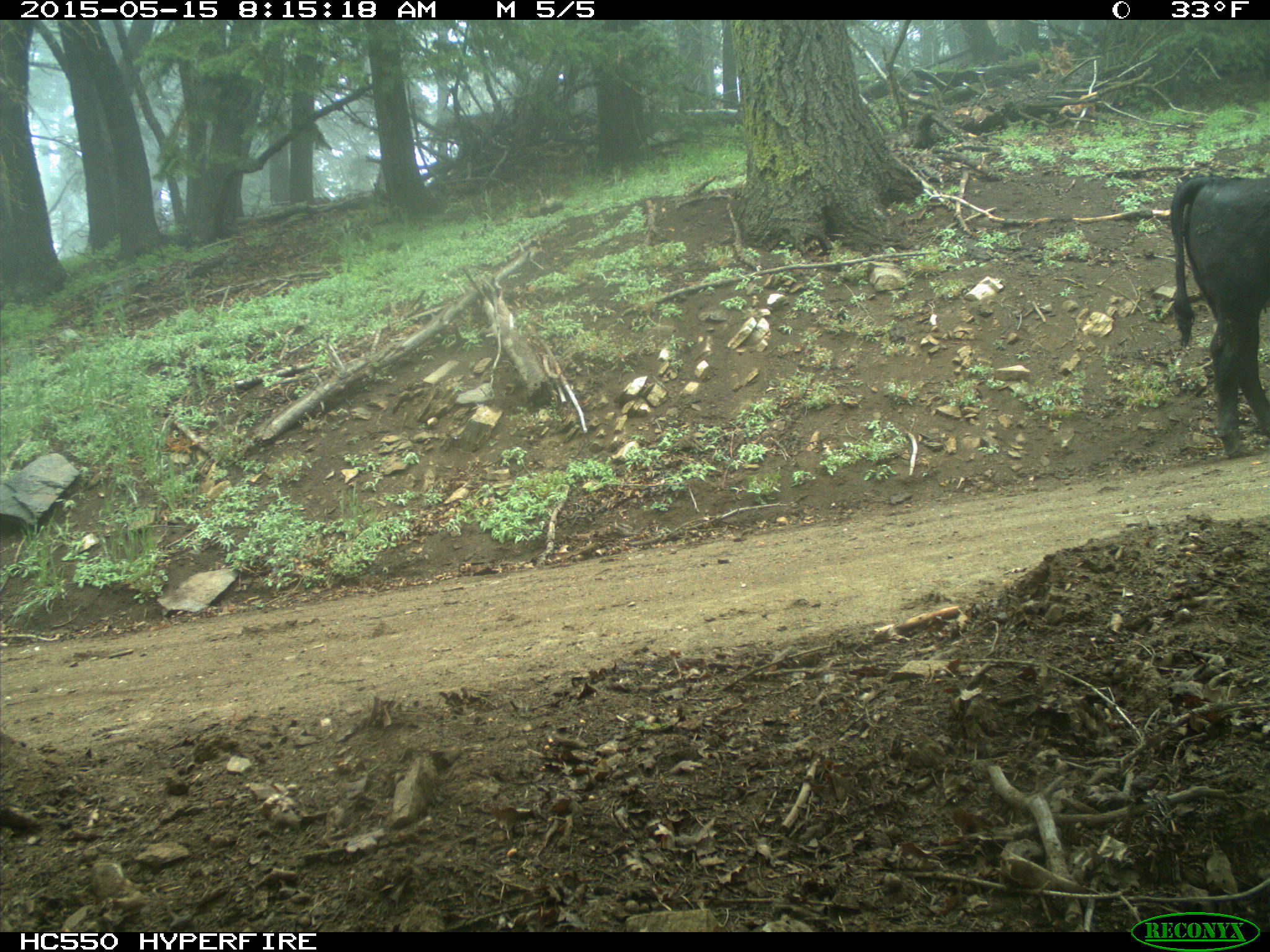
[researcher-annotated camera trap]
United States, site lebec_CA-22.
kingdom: Animalia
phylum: Chordata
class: Mammalia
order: Artiodactyla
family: Bovidae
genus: Bos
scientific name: Bos taurus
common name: domestic cow